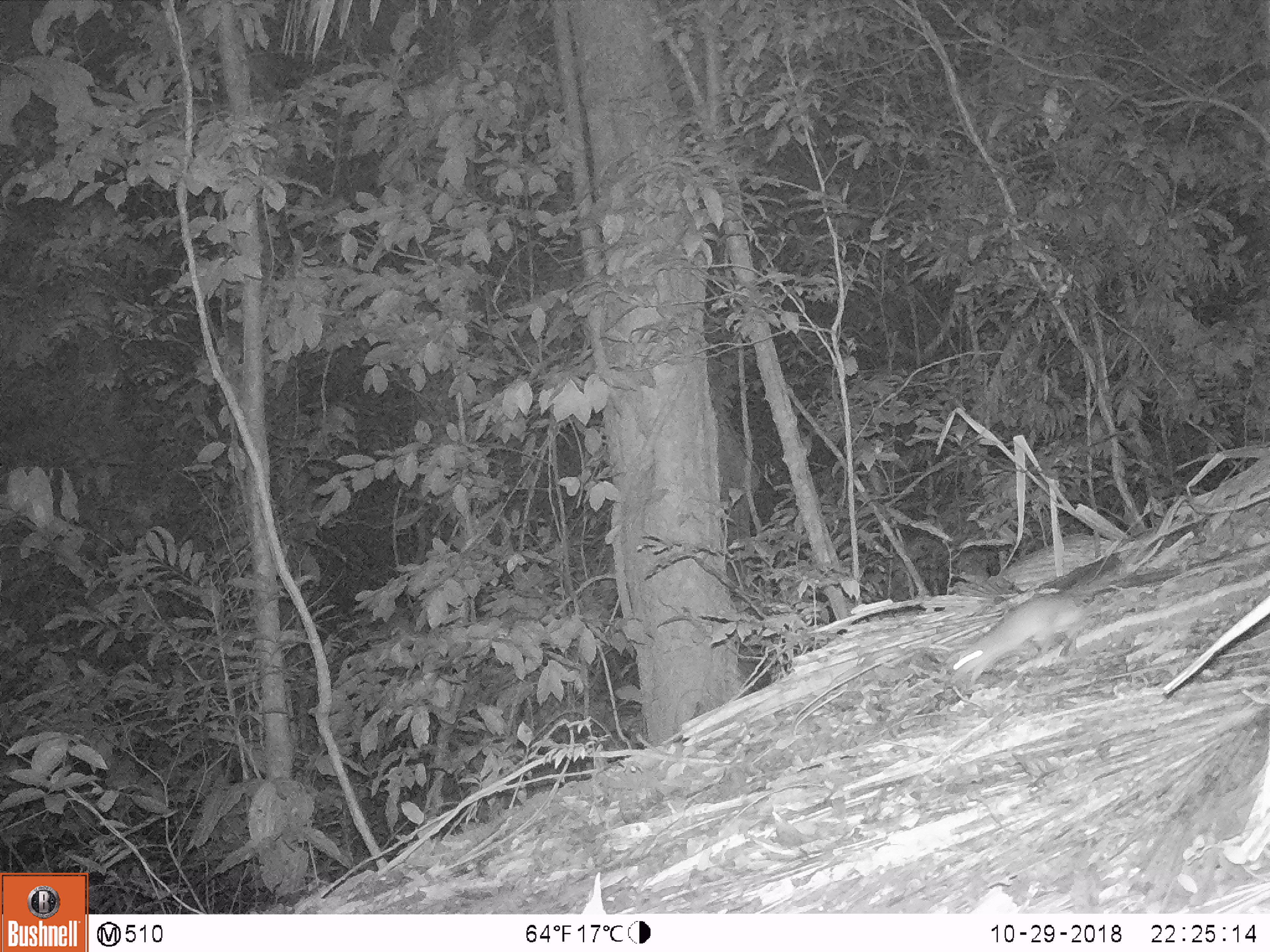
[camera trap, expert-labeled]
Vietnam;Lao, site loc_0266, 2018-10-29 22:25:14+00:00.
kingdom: Animalia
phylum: Chordata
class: Mammalia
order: Rodentia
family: Muridae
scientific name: Muridae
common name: old-world mice and rats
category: unidentified murid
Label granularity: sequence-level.